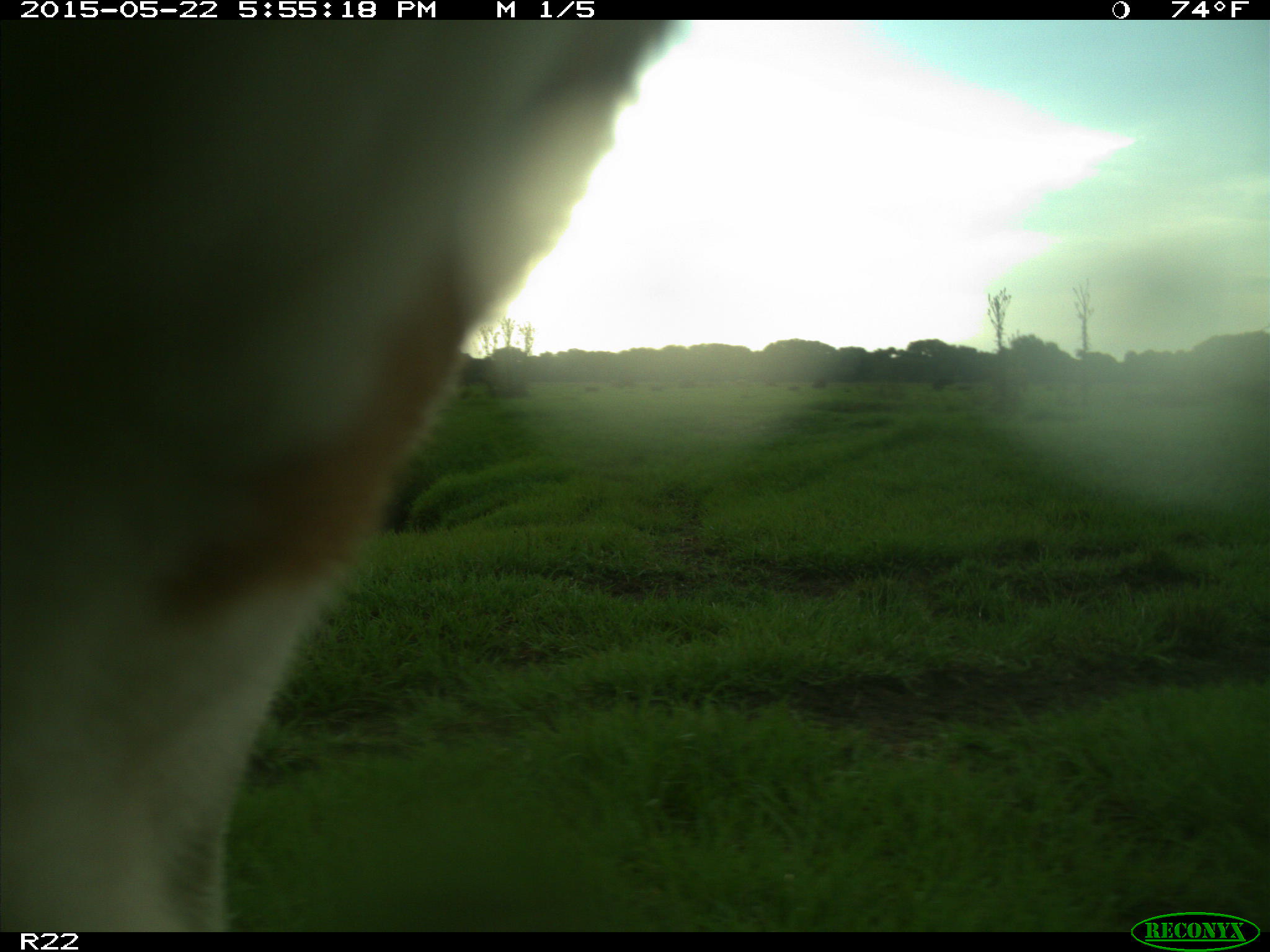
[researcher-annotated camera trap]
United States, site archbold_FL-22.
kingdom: Animalia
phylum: Chordata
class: Mammalia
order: Artiodactyla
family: Bovidae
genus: Bos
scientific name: Bos taurus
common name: domestic cow